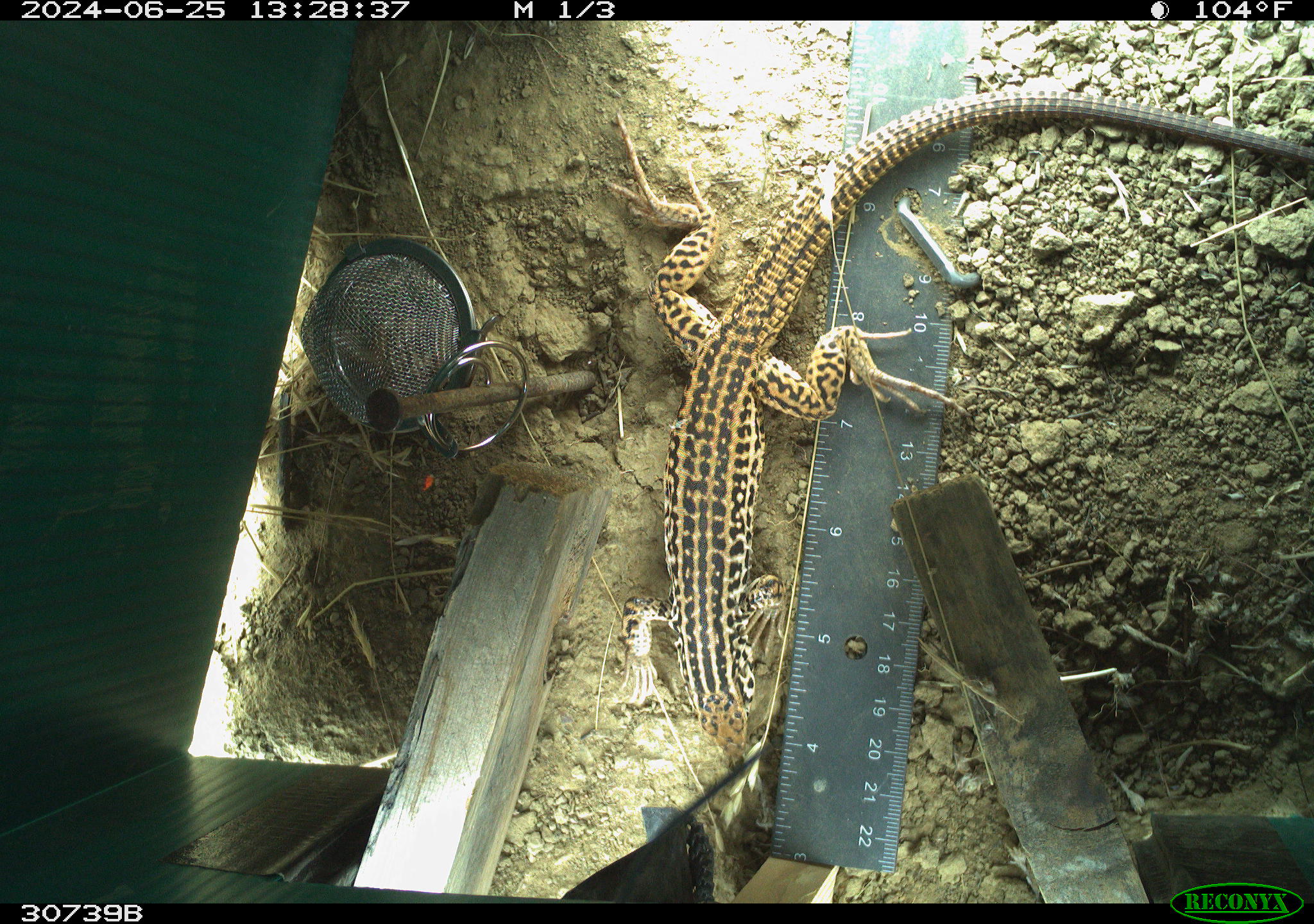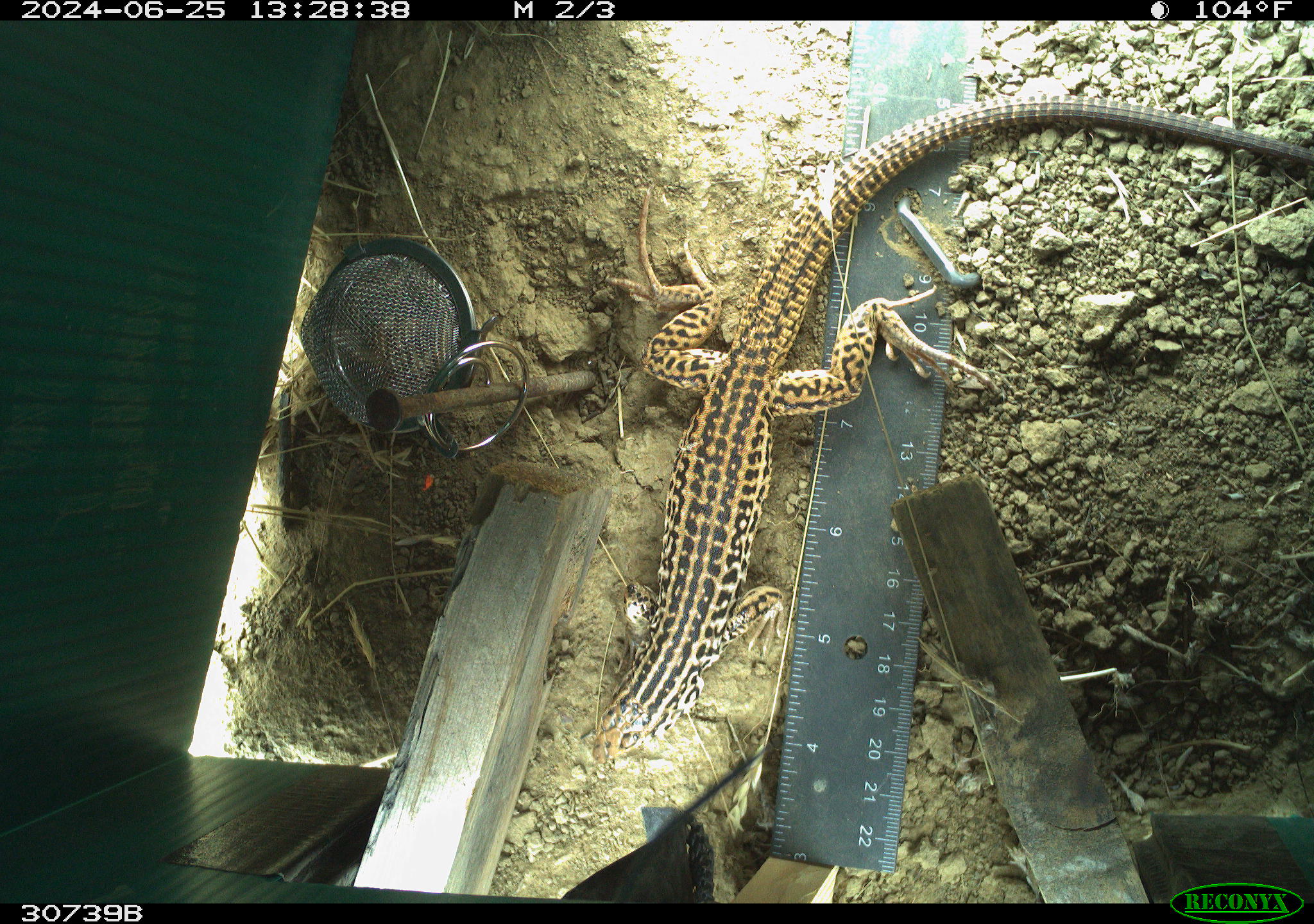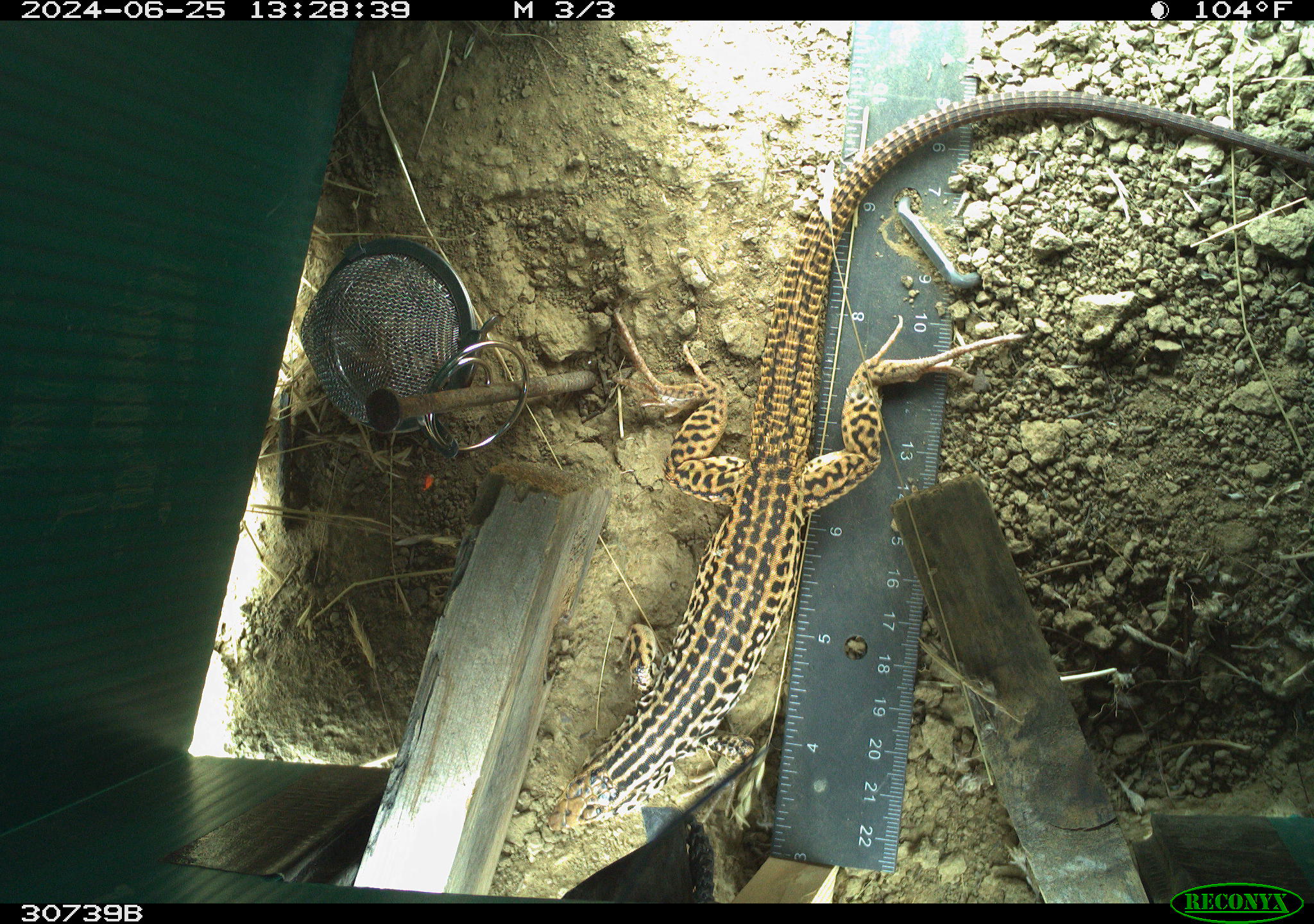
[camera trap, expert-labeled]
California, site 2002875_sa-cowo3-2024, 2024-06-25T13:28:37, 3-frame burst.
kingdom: Animalia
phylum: Chordata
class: Reptilia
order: Squamata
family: Teiidae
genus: Aspidoscelis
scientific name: Aspidoscelis tigris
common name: western whiptail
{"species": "western whiptail (Aspidoscelis tigris)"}